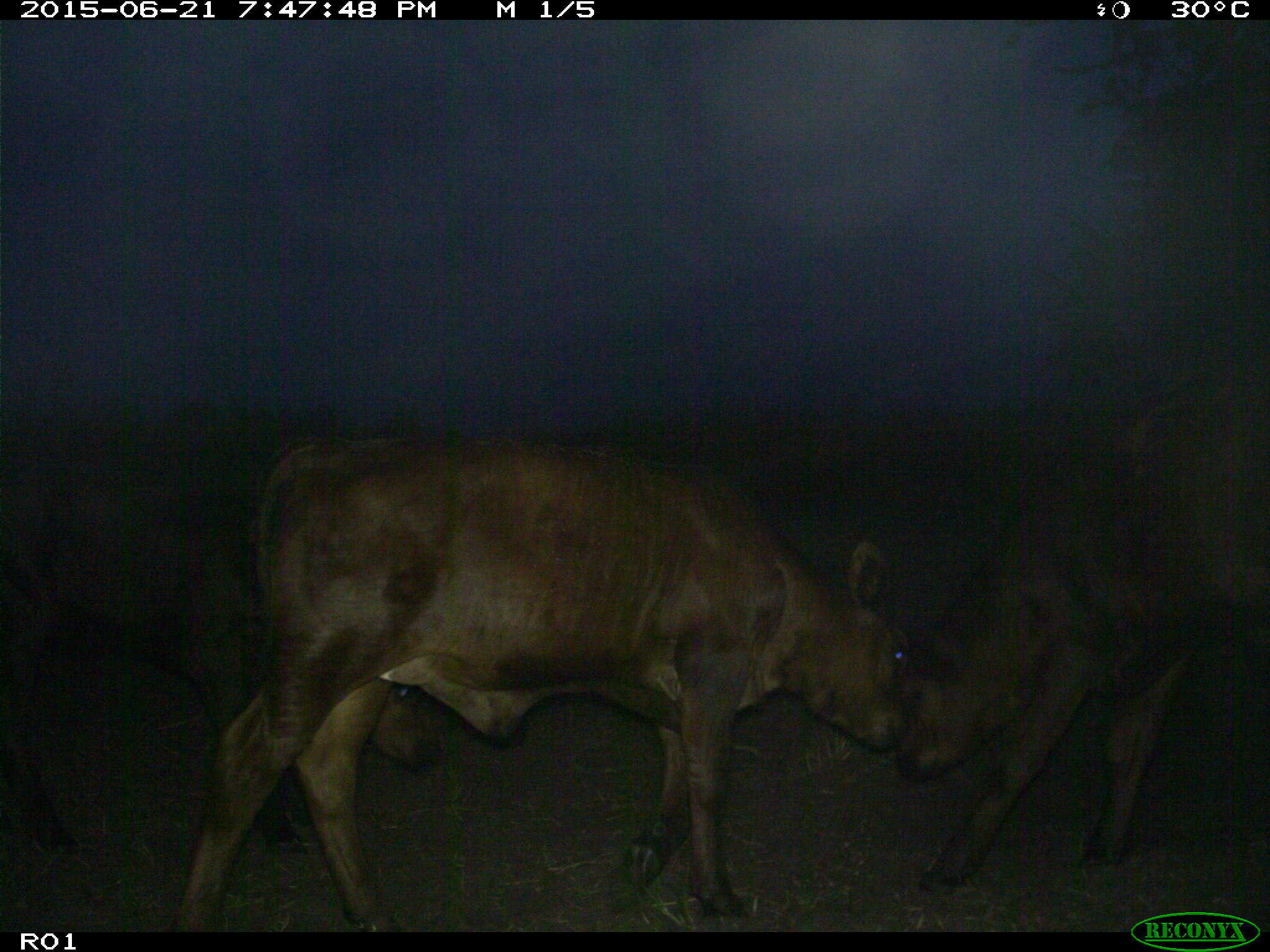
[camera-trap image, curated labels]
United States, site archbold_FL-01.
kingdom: Animalia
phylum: Chordata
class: Mammalia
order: Artiodactyla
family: Bovidae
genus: Bos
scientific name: Bos taurus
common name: domestic cow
Bos taurus (domestic cow).